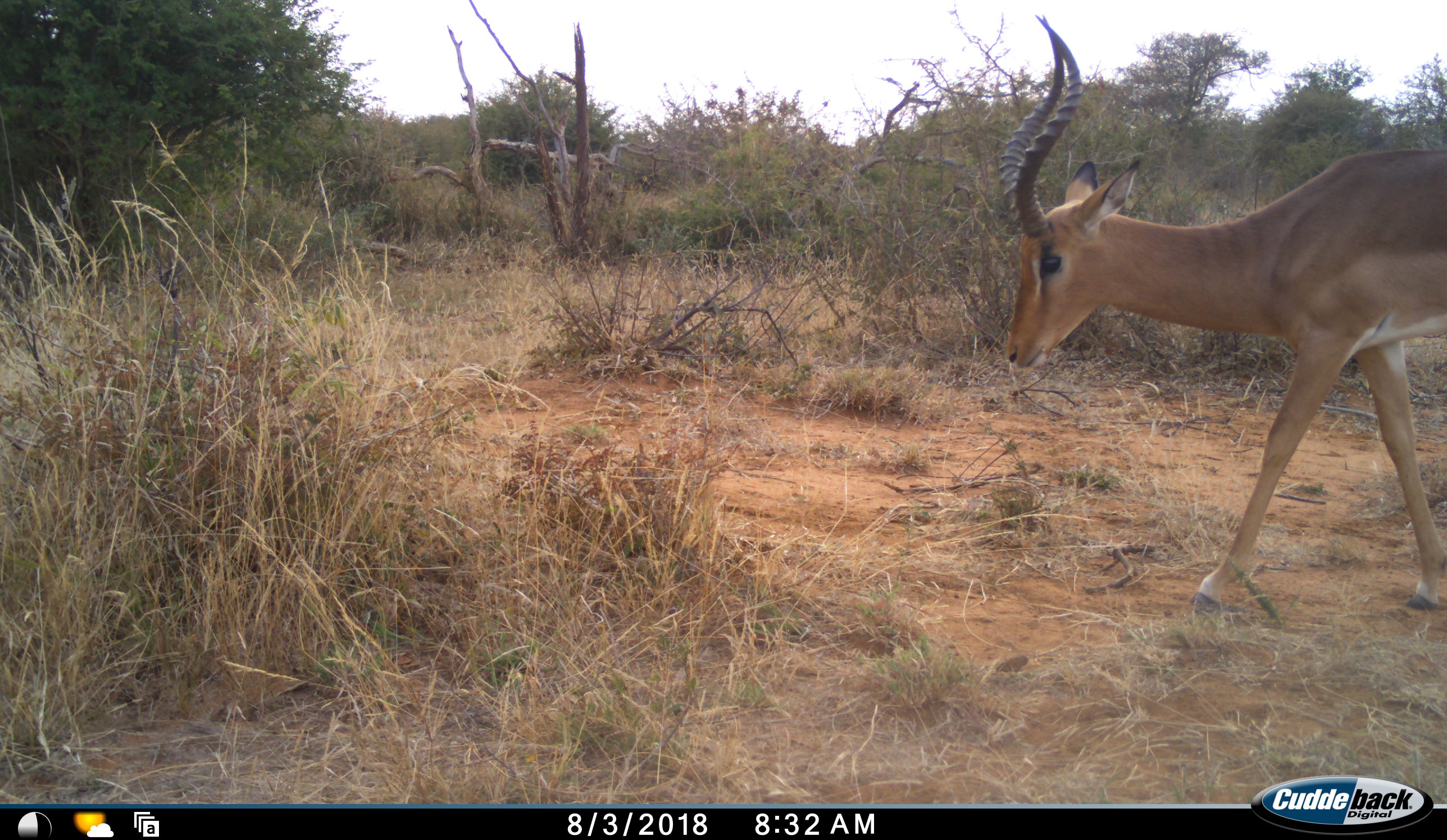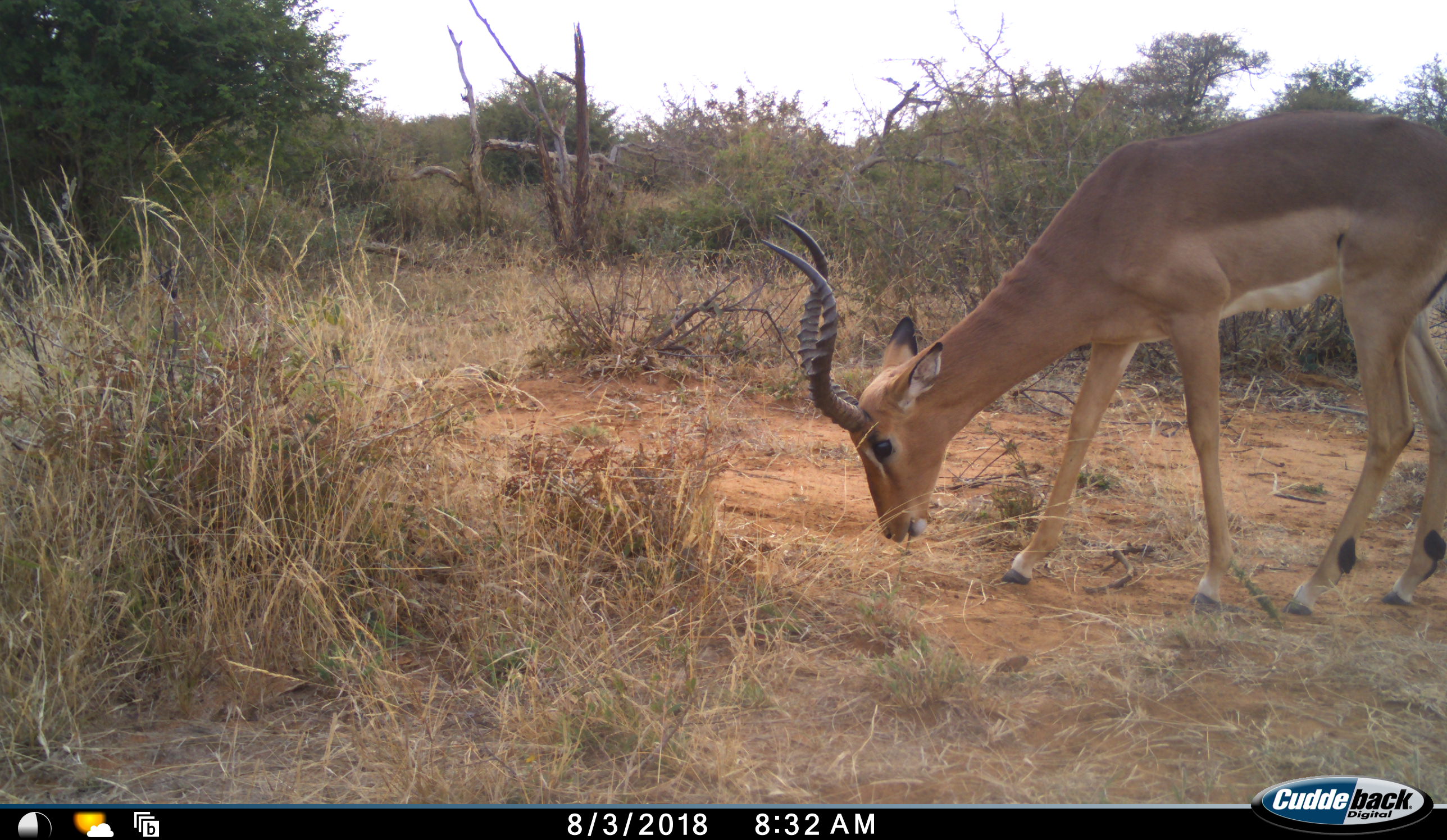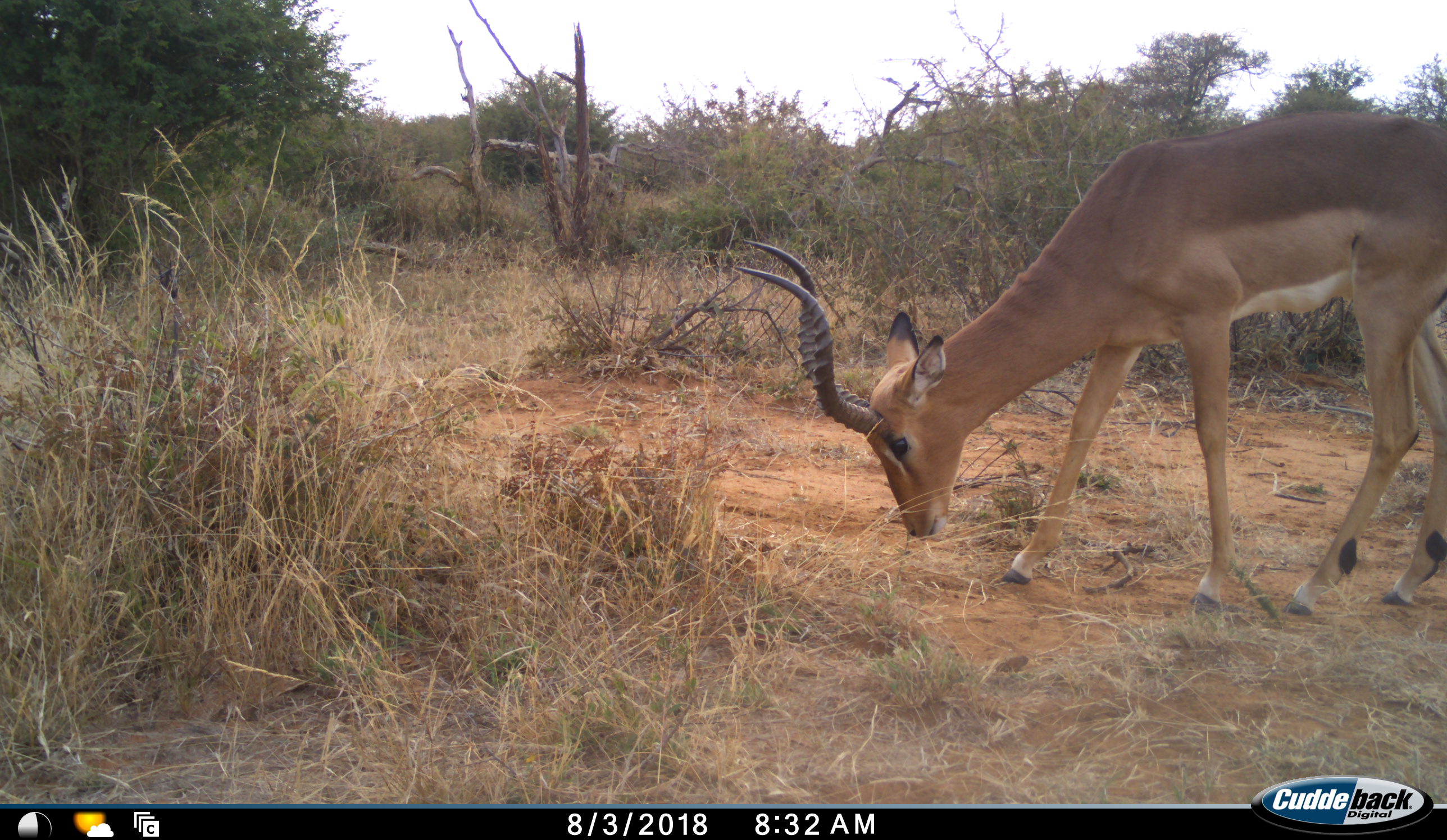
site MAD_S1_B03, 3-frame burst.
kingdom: Animalia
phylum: Chordata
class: Mammalia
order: Artiodactyla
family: Bovidae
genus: Aepyceros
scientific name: Aepyceros melampus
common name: impala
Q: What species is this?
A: Impala (Aepyceros melampus).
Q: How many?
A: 1.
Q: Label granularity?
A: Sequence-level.